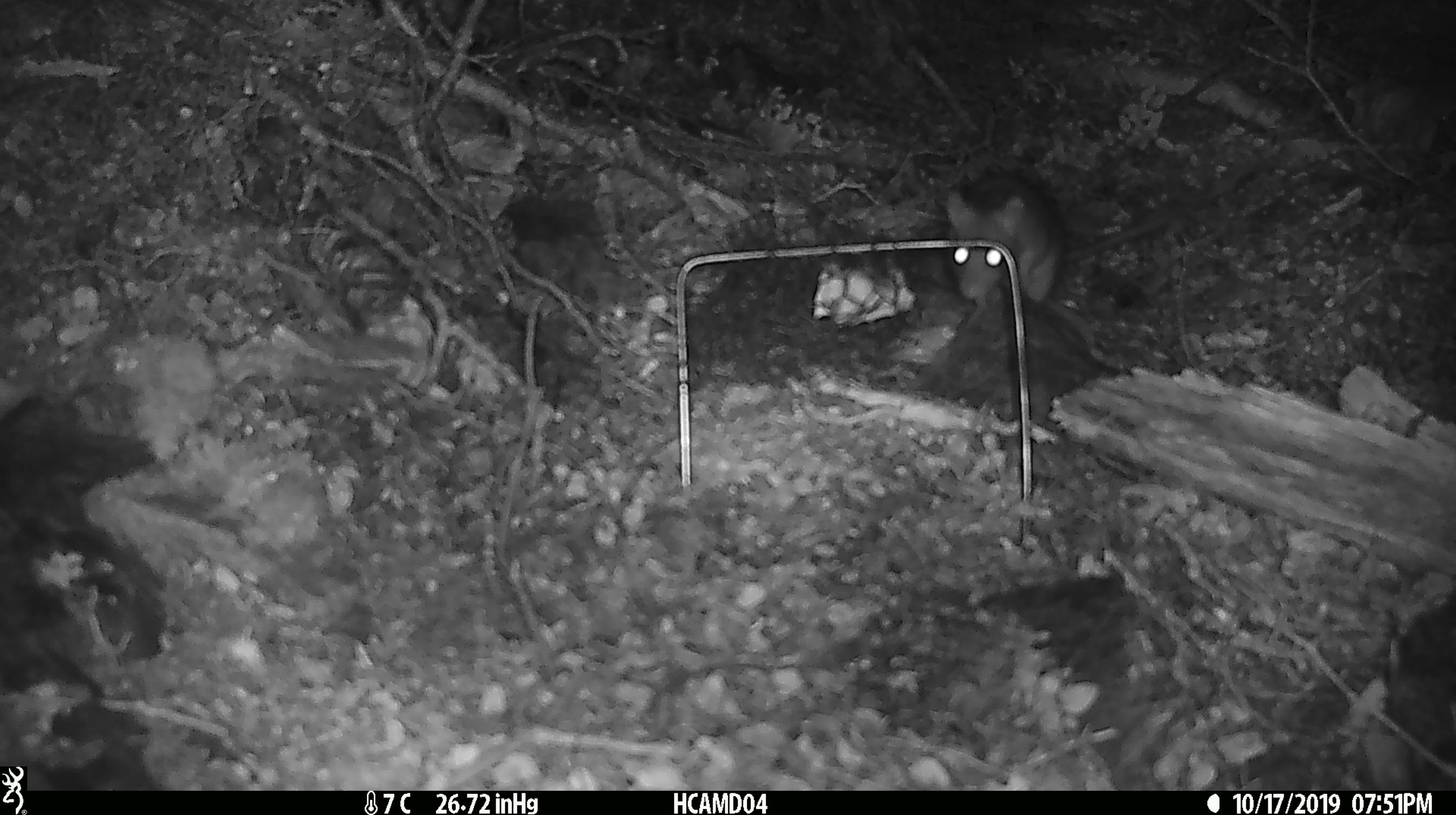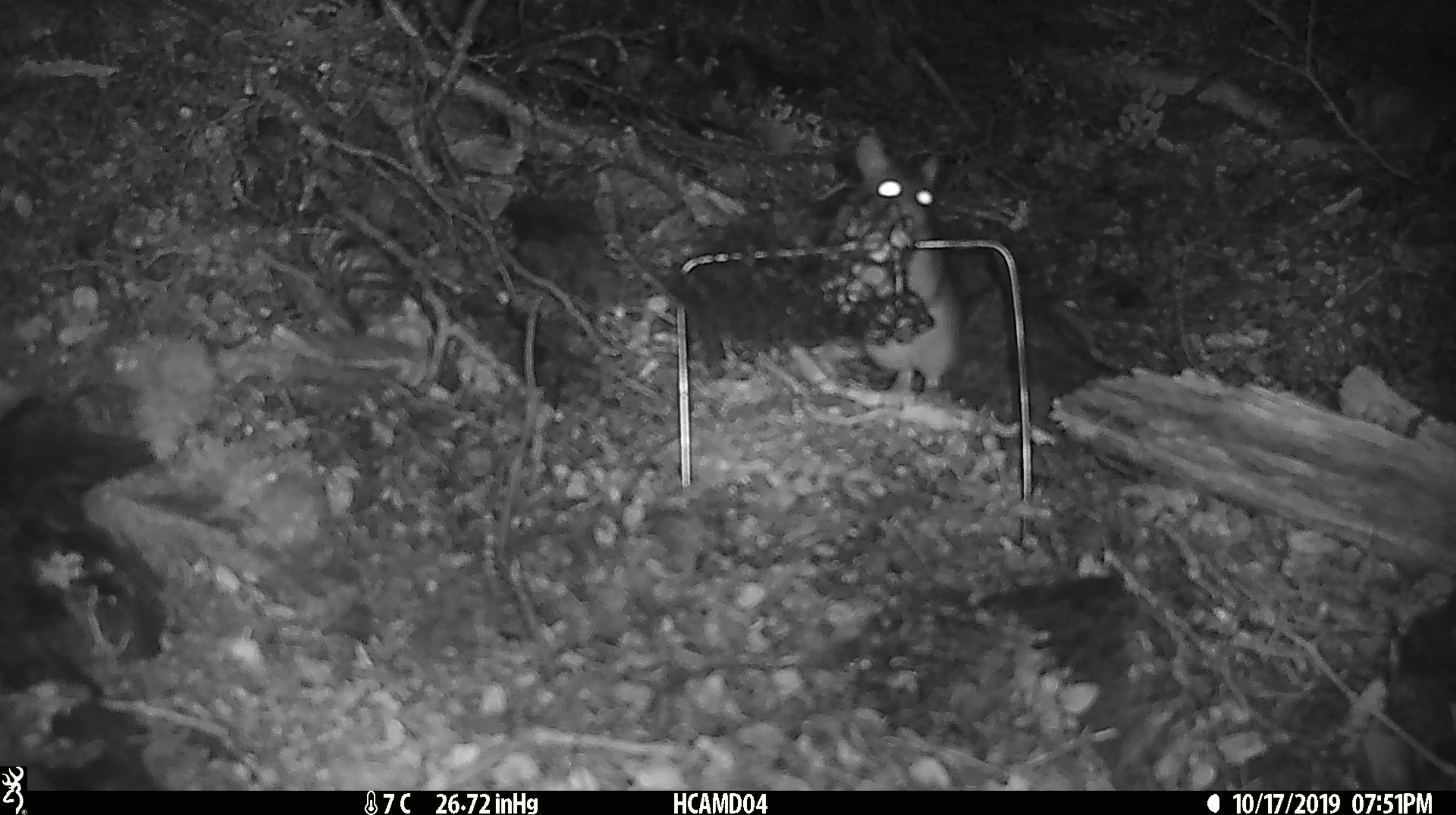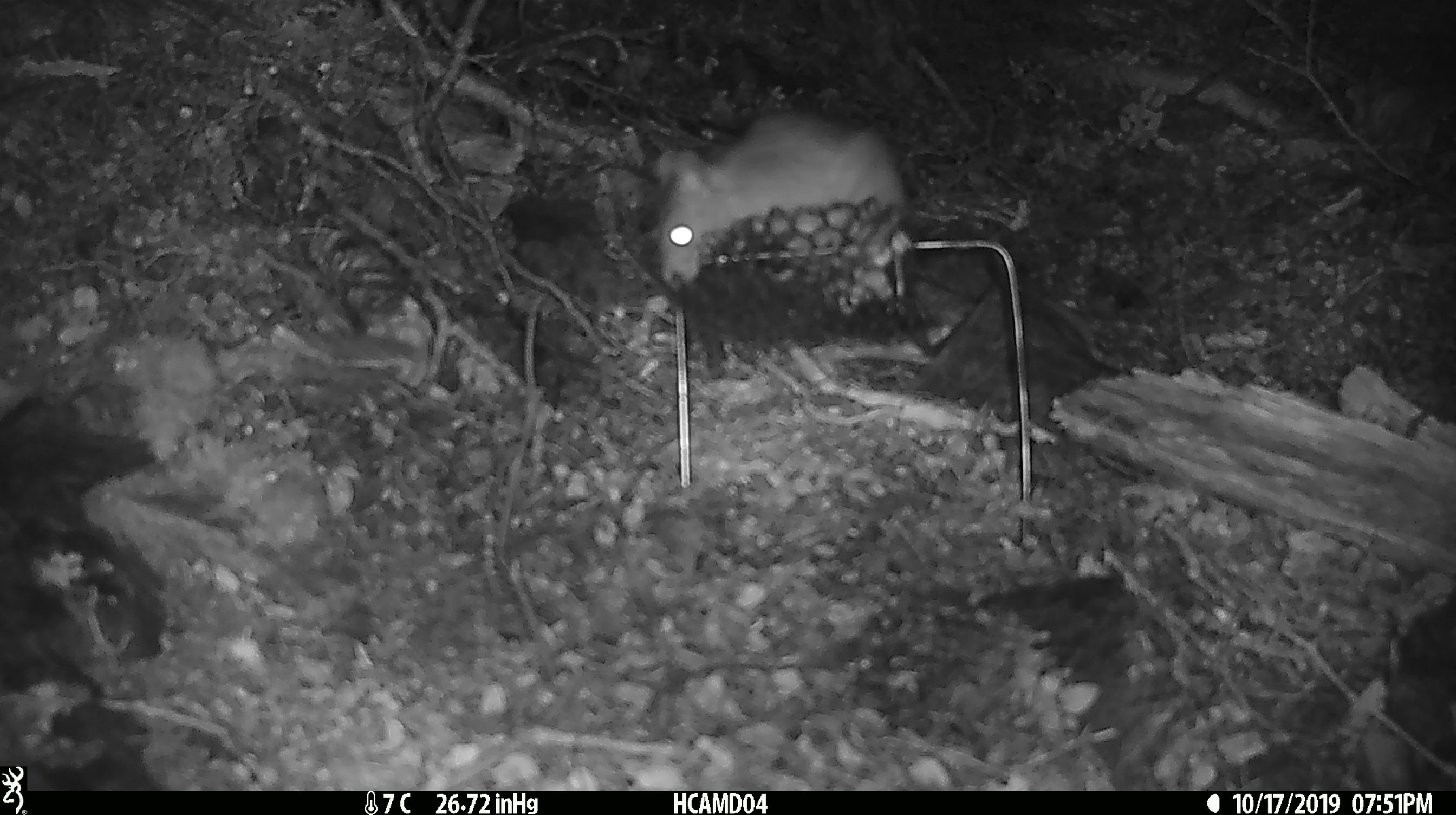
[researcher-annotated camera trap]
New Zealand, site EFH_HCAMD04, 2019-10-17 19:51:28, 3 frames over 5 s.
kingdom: Animalia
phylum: Chordata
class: Mammalia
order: Rodentia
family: Muridae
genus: Rattus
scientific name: Rattus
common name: rat